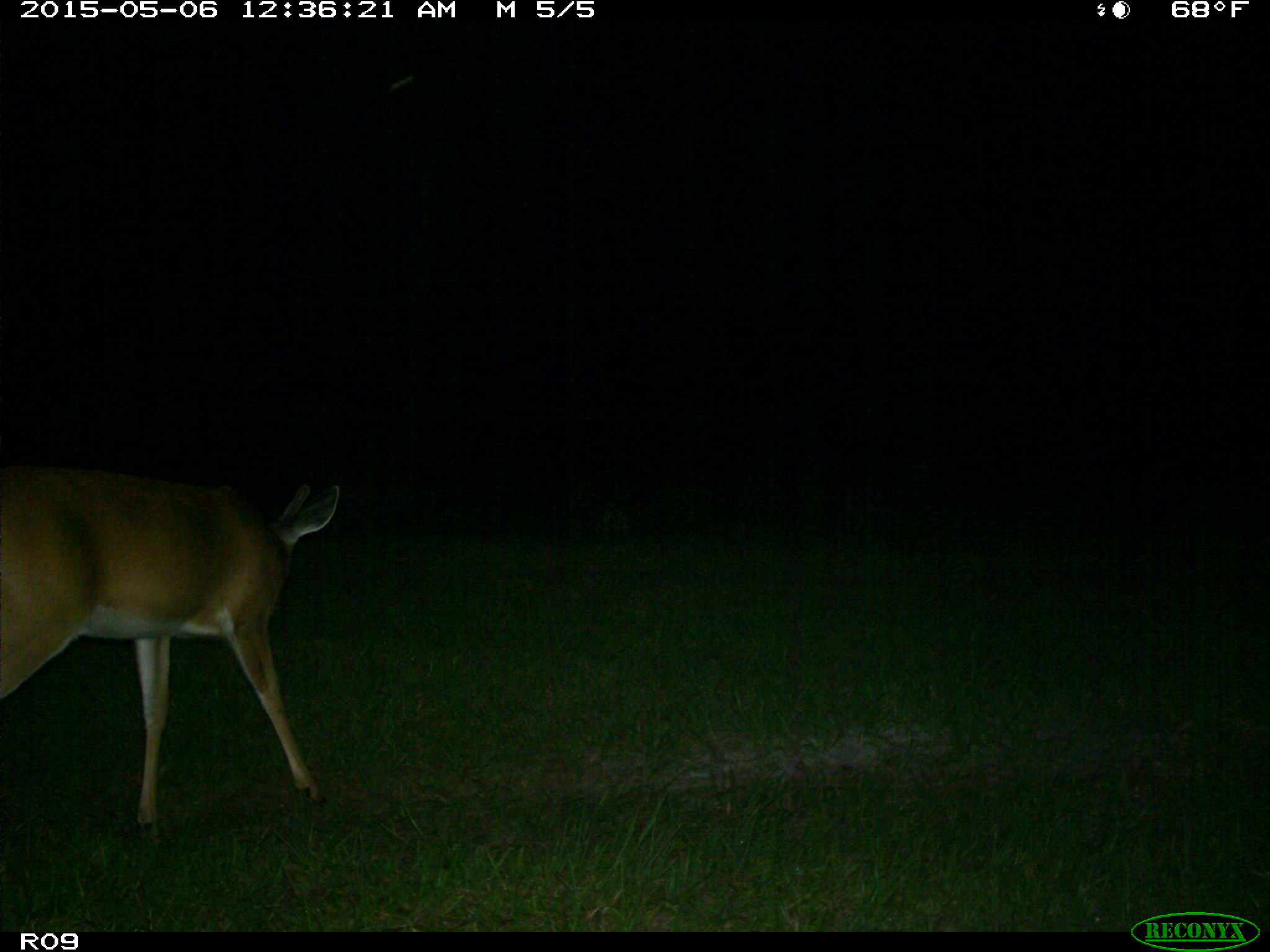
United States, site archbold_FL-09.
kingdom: Animalia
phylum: Chordata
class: Mammalia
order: Artiodactyla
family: Cervidae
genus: Odocoileus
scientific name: Odocoileus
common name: deer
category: unidentified deer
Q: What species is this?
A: Unidentified deer (deer) (Odocoileus).